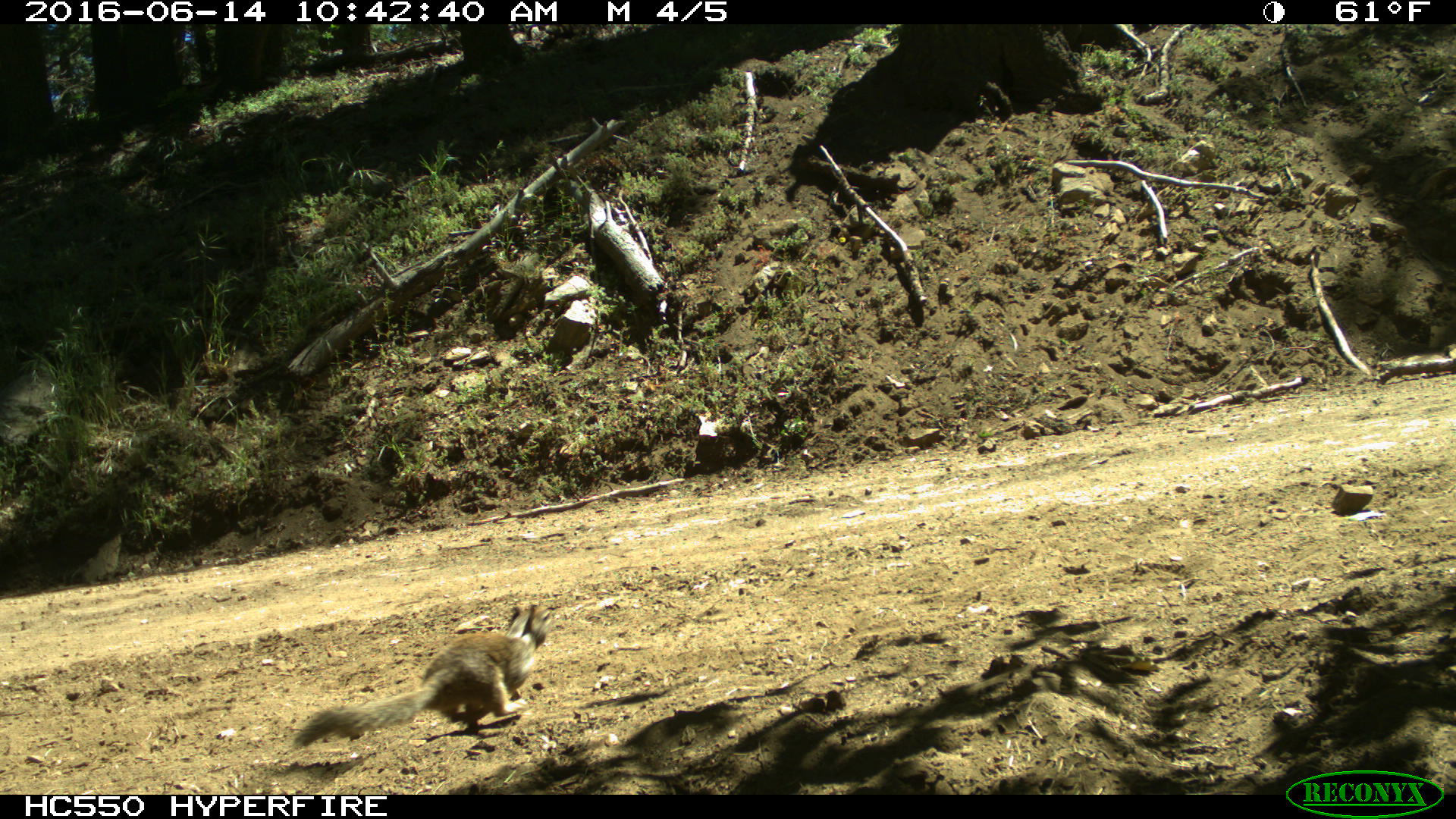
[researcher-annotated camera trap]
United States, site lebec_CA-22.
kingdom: Animalia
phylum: Chordata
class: Mammalia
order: Rodentia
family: Sciuridae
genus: Otospermophilus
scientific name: Otospermophilus beecheyi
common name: california ground squirrel